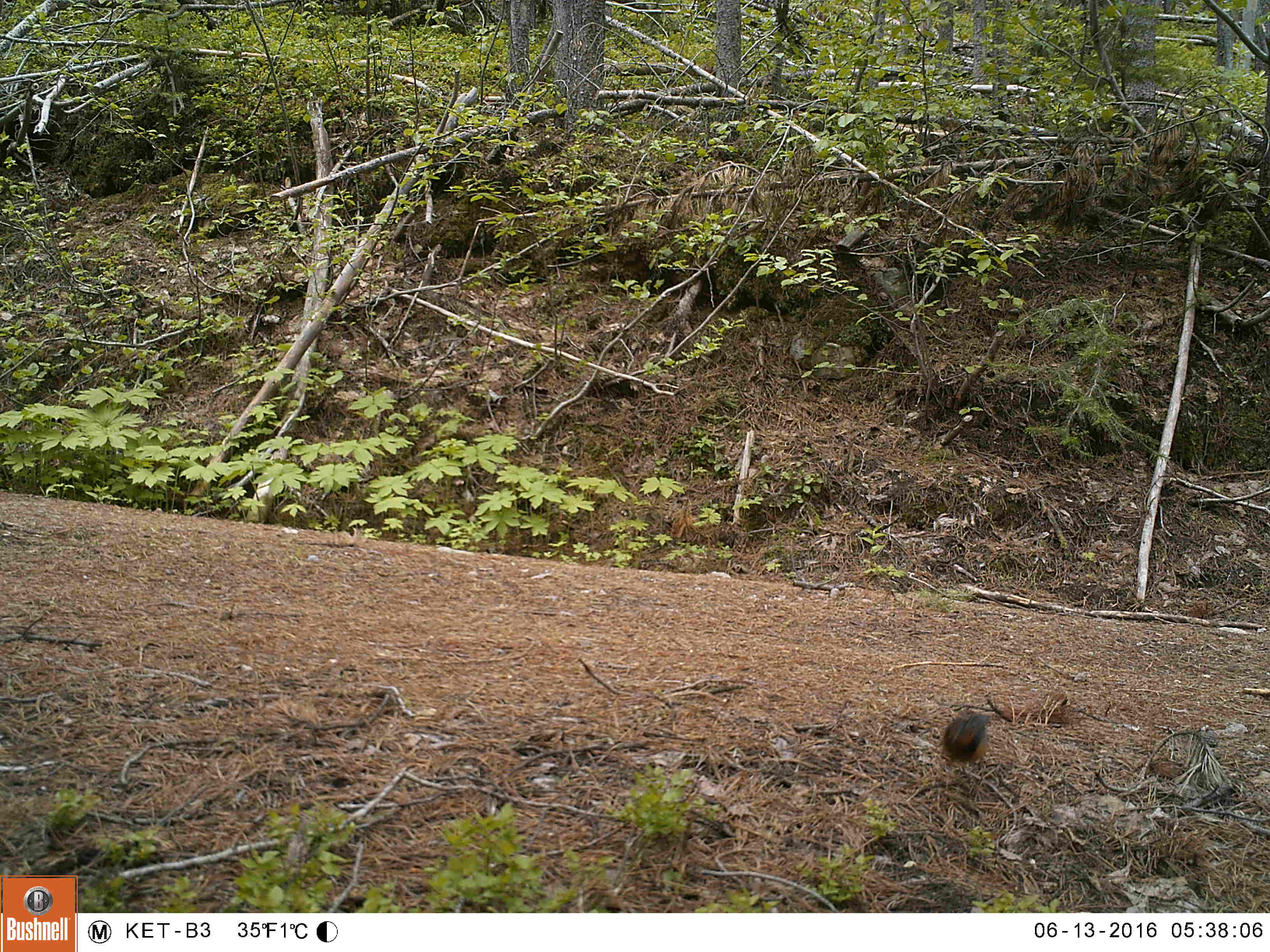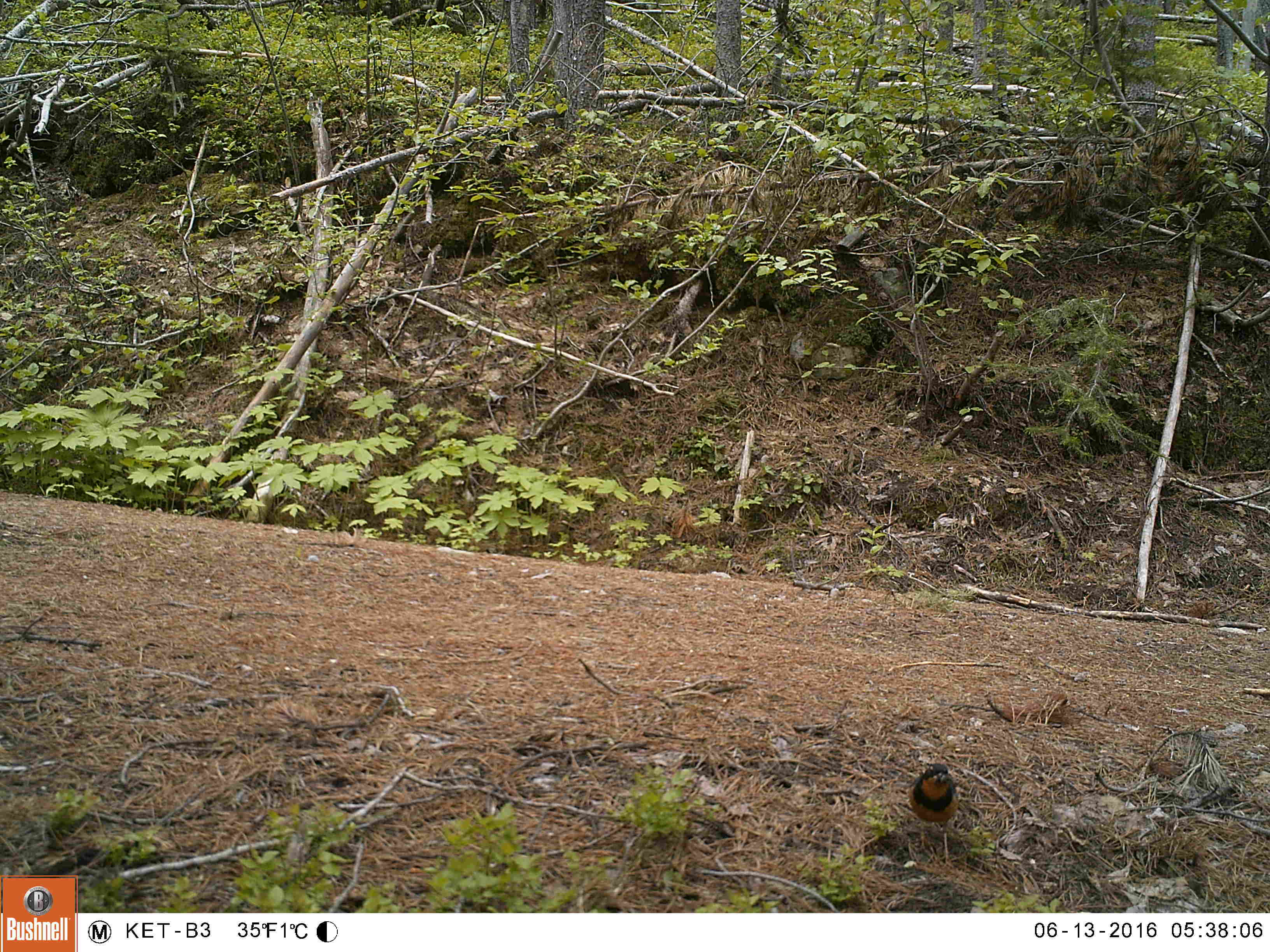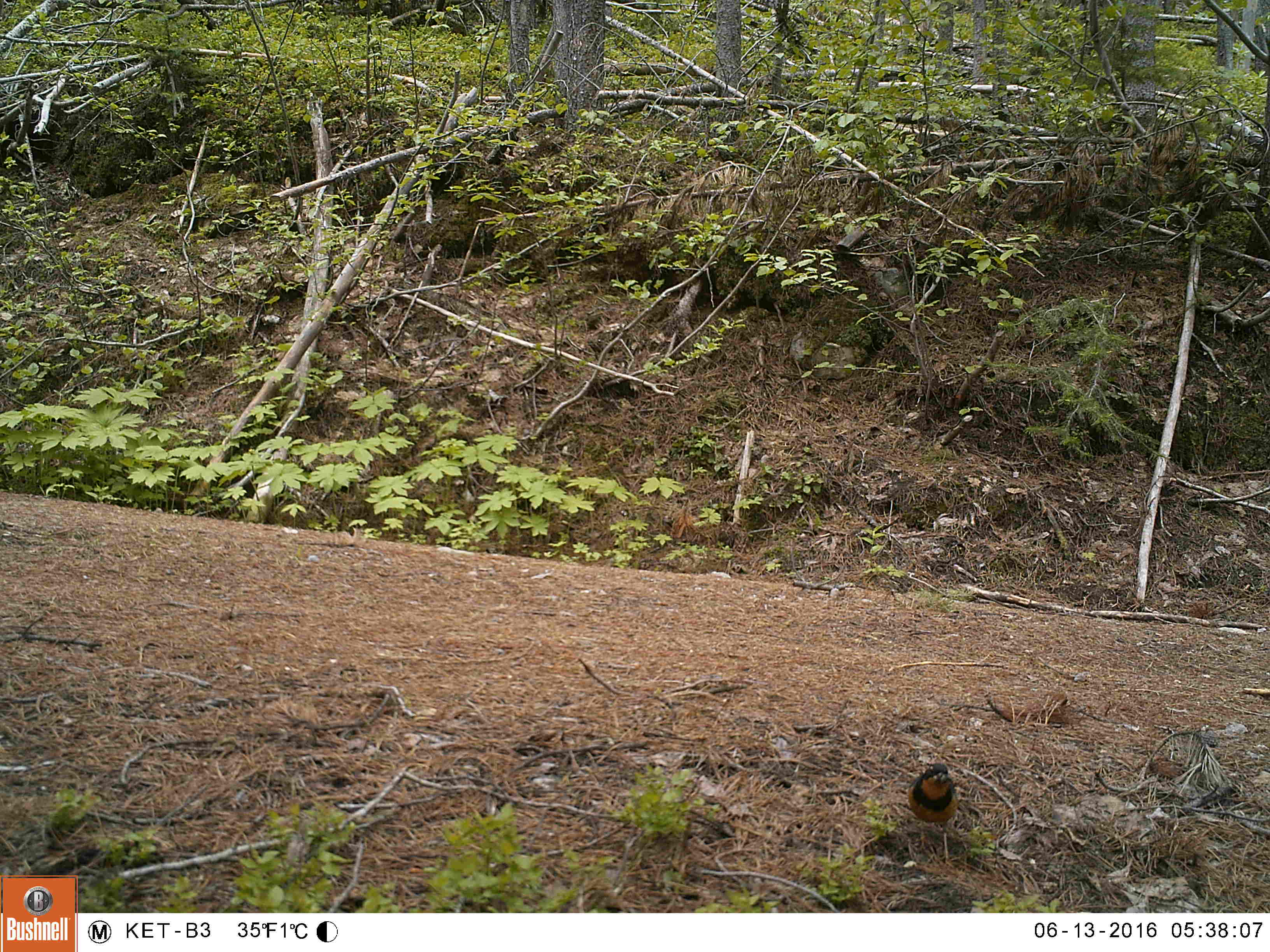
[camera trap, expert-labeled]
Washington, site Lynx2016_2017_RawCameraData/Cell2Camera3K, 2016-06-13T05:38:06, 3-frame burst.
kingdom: Animalia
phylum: Chordata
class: Aves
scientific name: Aves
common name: birds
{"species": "Aves (birds)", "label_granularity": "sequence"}